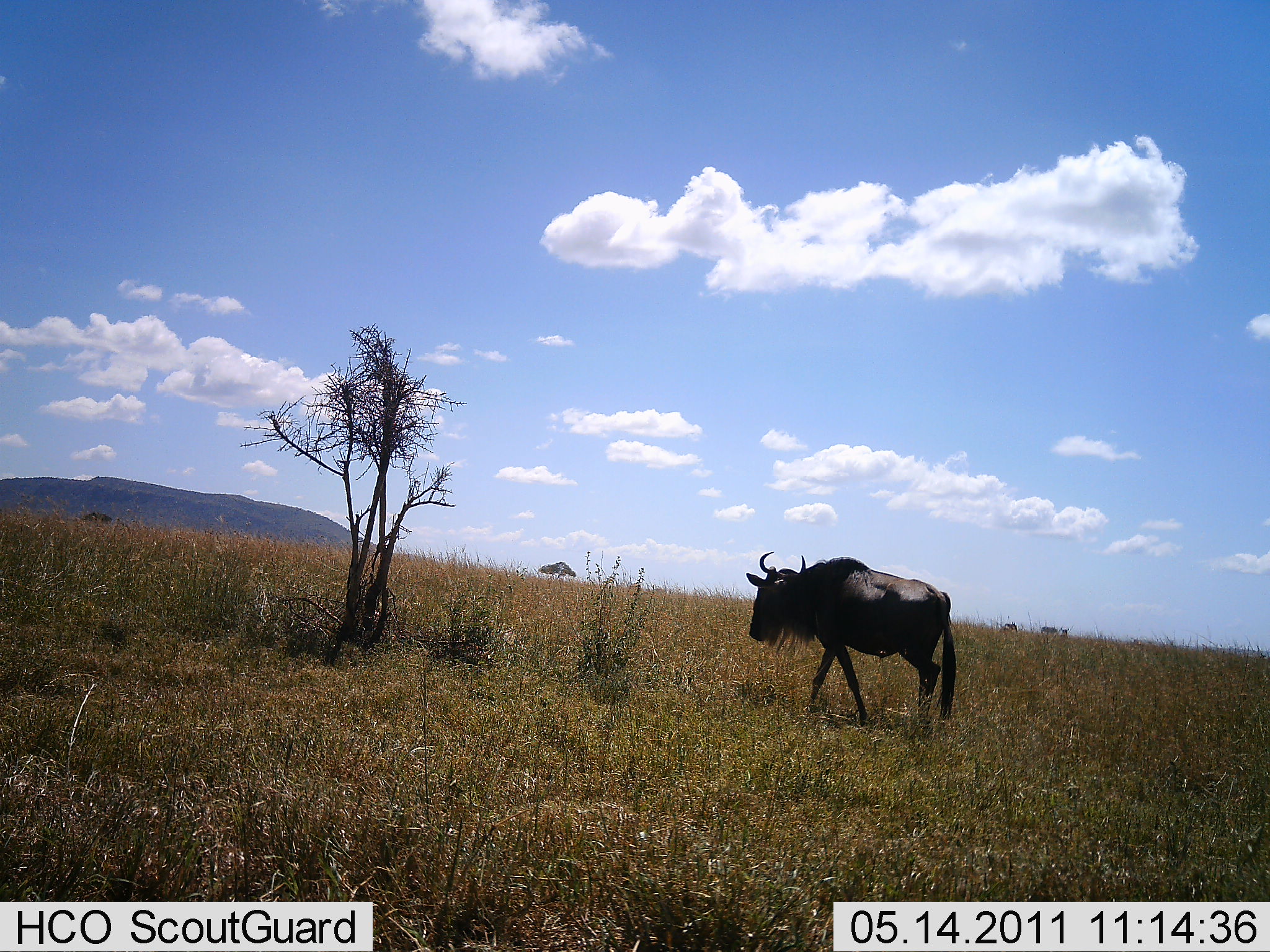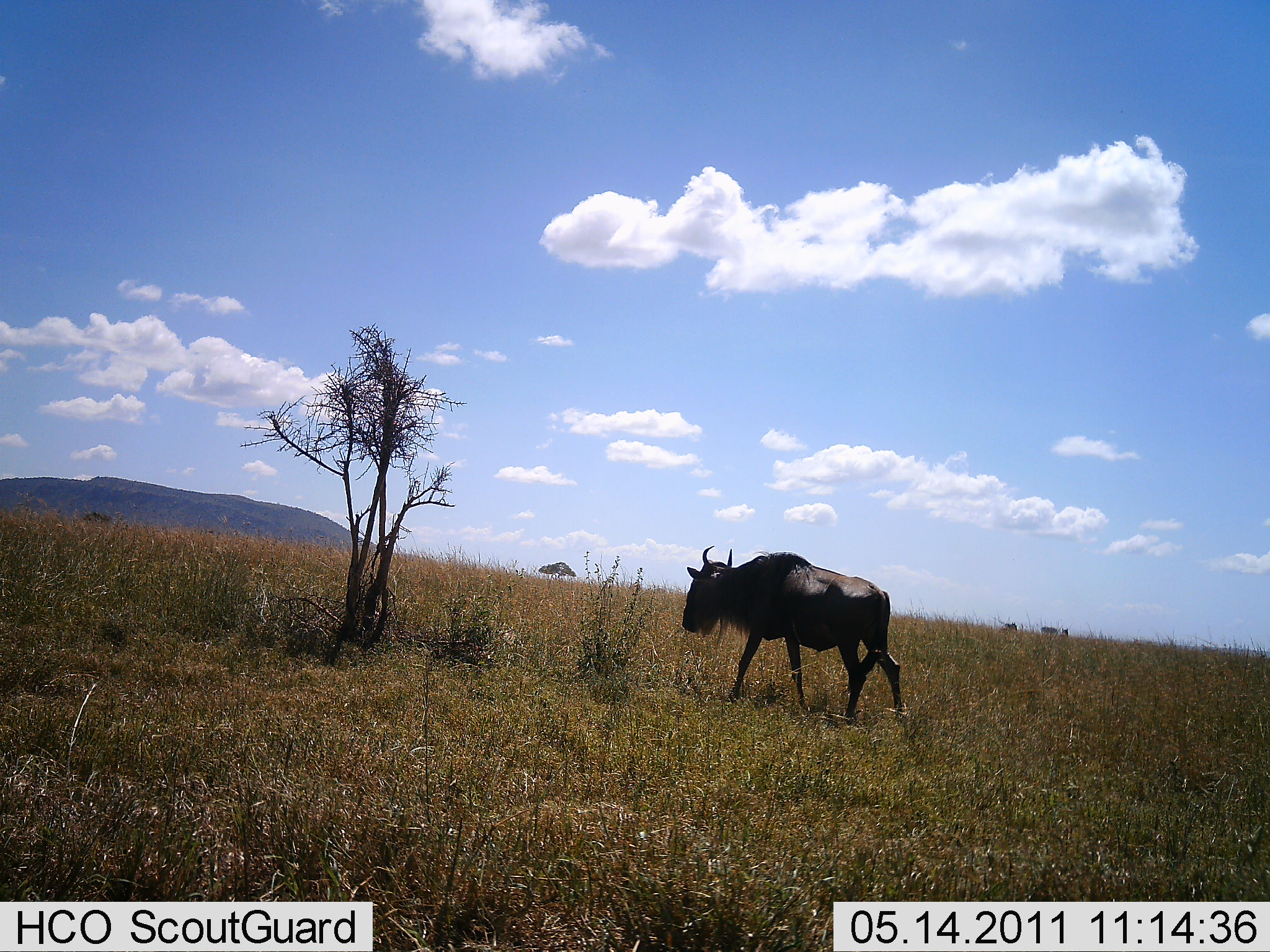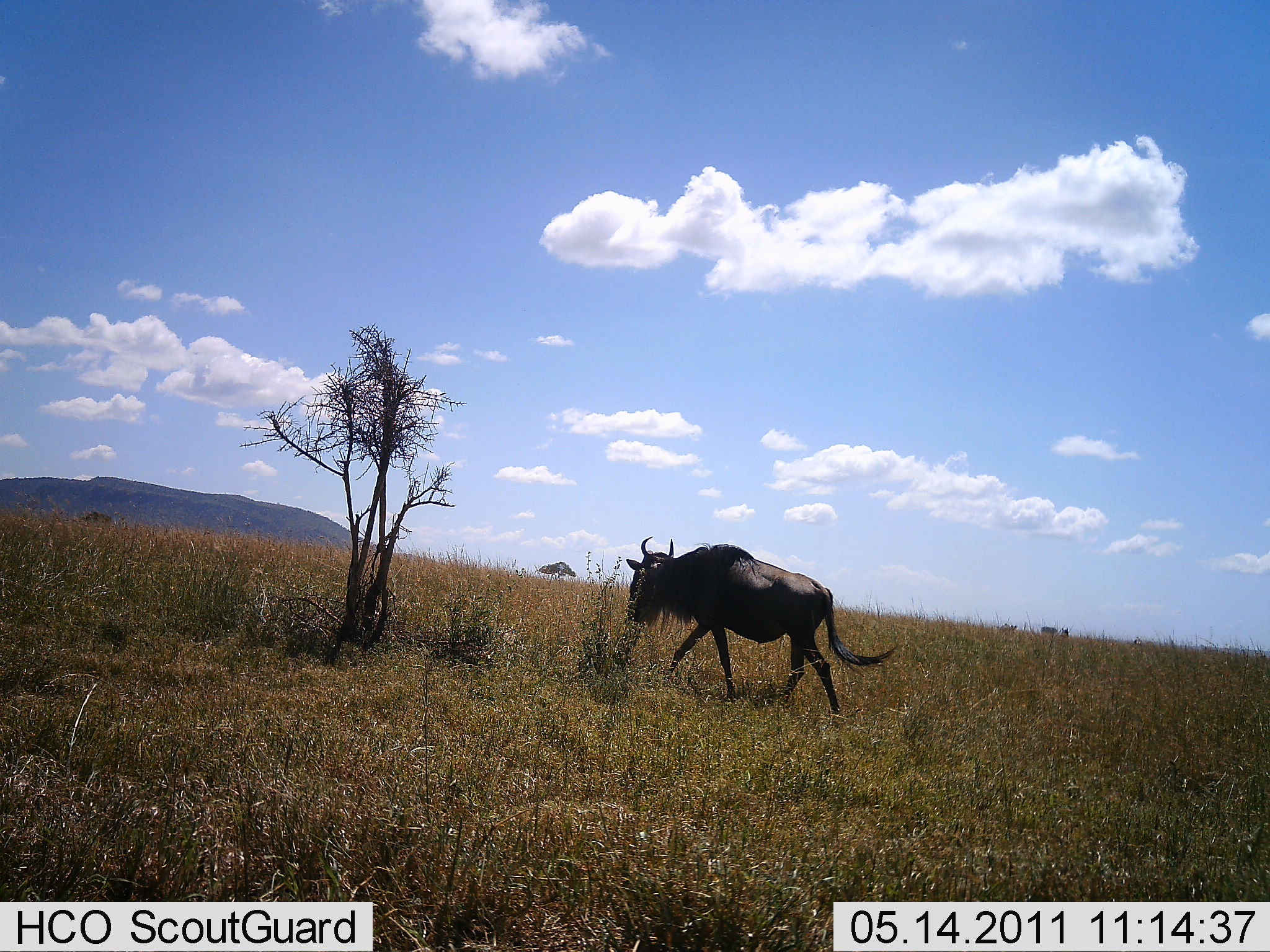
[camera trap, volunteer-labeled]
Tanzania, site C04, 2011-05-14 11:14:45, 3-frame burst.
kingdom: Animalia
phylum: Chordata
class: Mammalia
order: Artiodactyla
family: Bovidae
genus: Connochaetes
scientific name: Connochaetes taurinus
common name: blue wildebeest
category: wildebeest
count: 1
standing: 0%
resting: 0%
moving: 100%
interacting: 0%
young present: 0%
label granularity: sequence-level